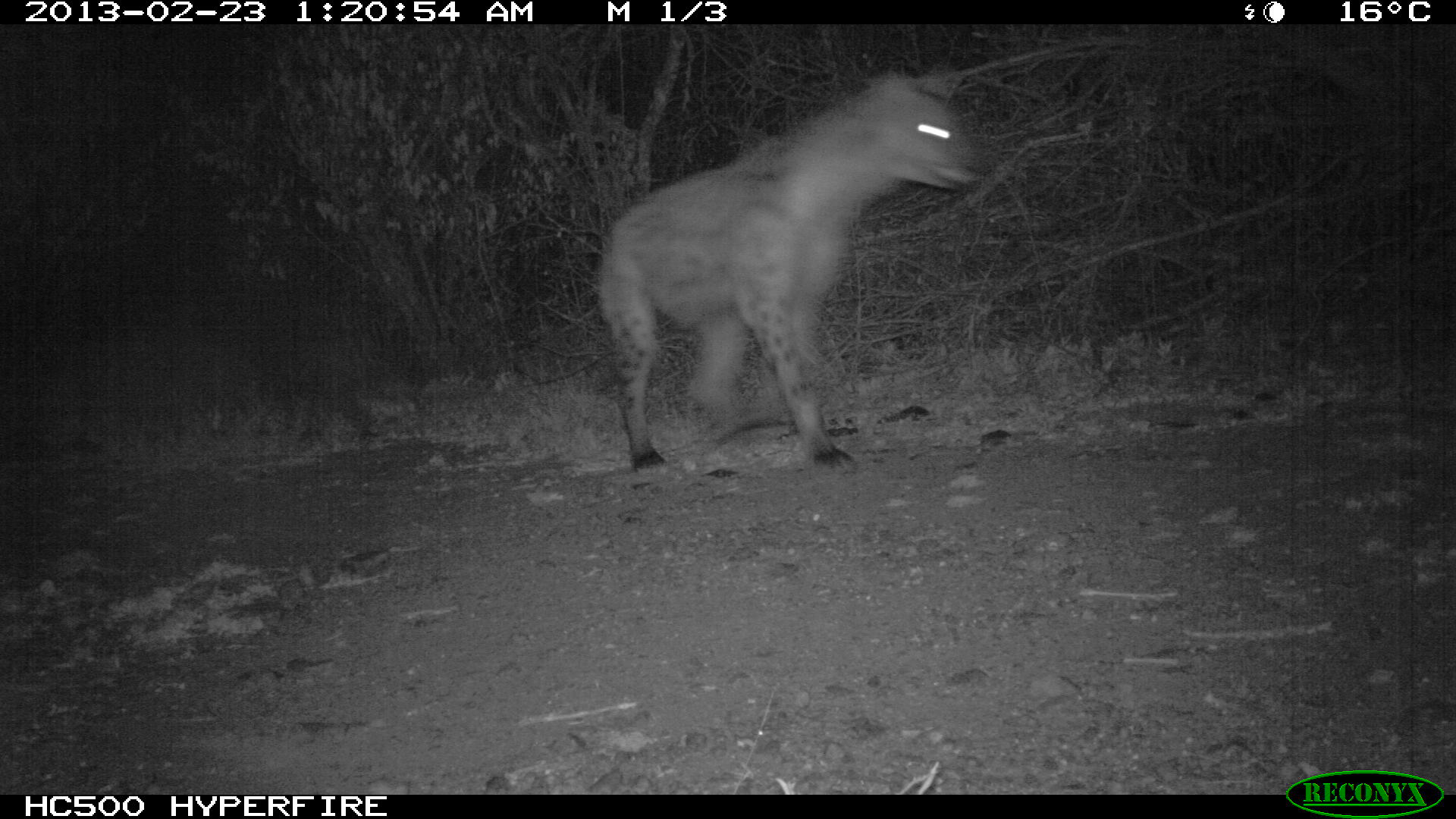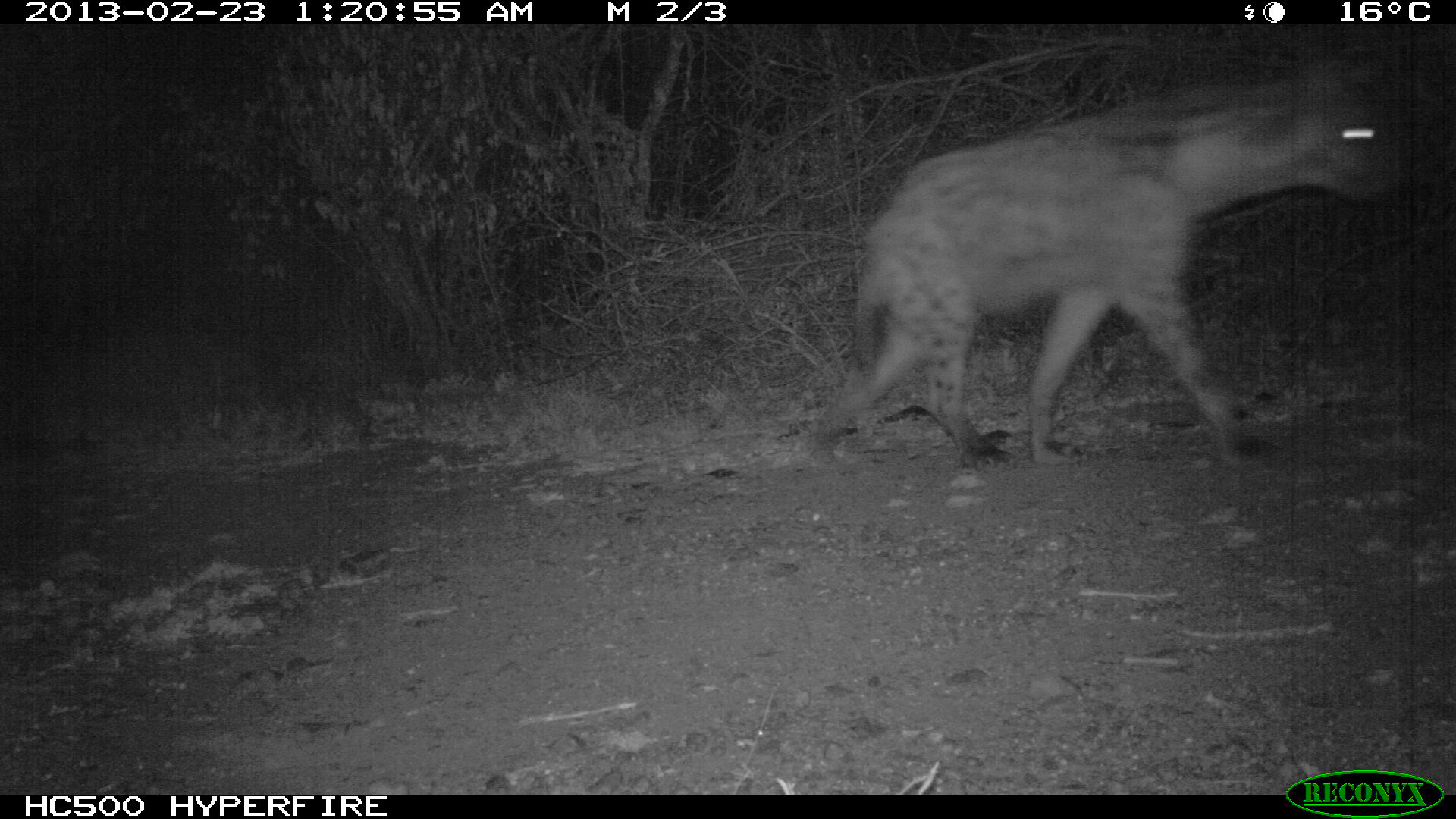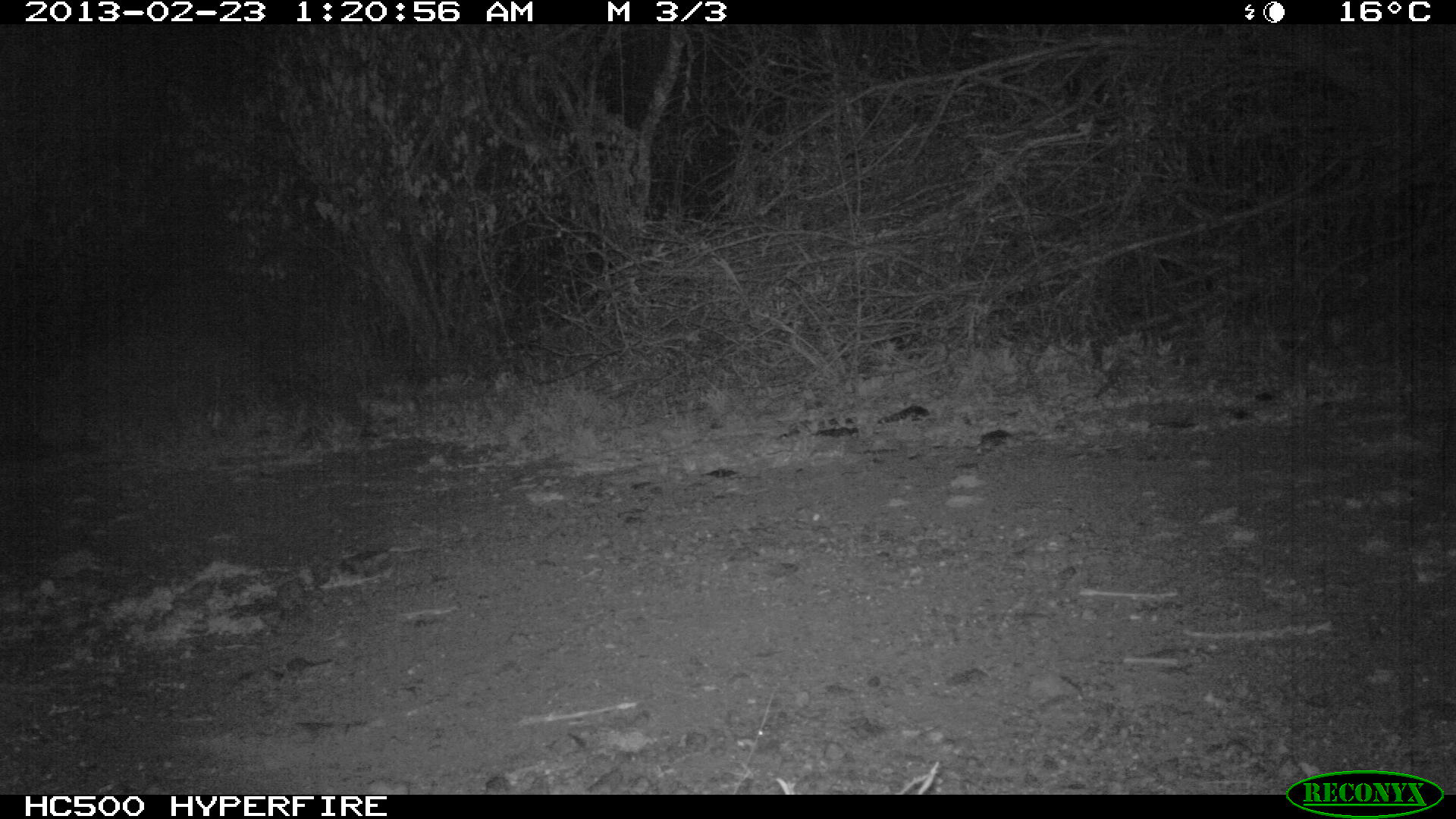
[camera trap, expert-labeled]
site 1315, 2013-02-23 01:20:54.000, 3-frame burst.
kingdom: Animalia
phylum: Chordata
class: Mammalia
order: Carnivora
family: Hyaenidae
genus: Crocuta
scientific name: Crocuta crocuta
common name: spotted hyena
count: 1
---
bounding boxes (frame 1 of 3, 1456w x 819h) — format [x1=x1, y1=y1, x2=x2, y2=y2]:
crocuta crocuta: [x1=594, y1=66, x2=988, y2=475]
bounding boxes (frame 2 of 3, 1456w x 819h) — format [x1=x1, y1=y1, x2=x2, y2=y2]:
crocuta crocuta: [x1=818, y1=60, x2=1400, y2=469]